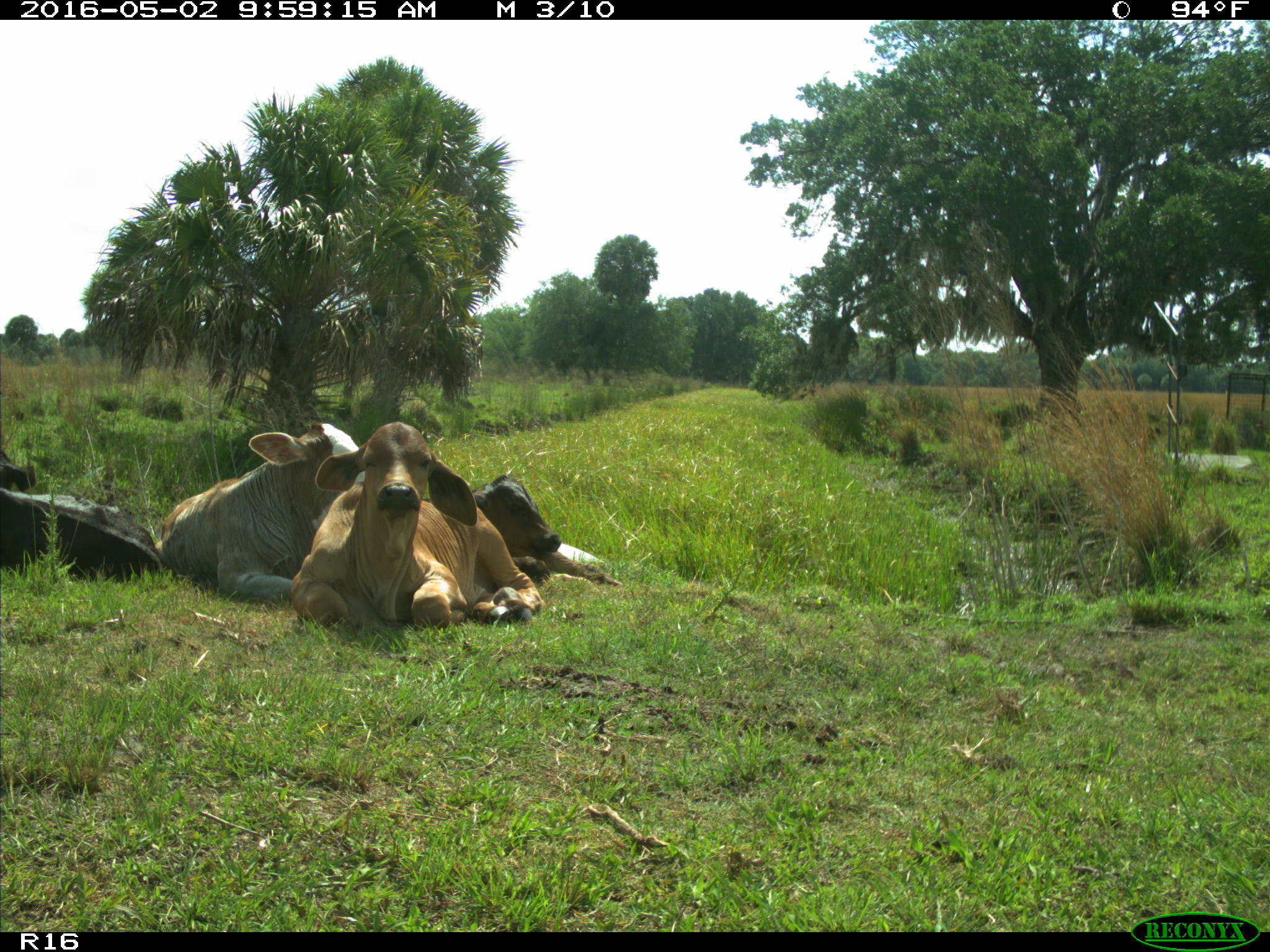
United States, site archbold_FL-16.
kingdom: Animalia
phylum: Chordata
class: Mammalia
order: Artiodactyla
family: Bovidae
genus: Bos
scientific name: Bos taurus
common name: domestic cow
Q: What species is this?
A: Bos taurus (domestic cow).